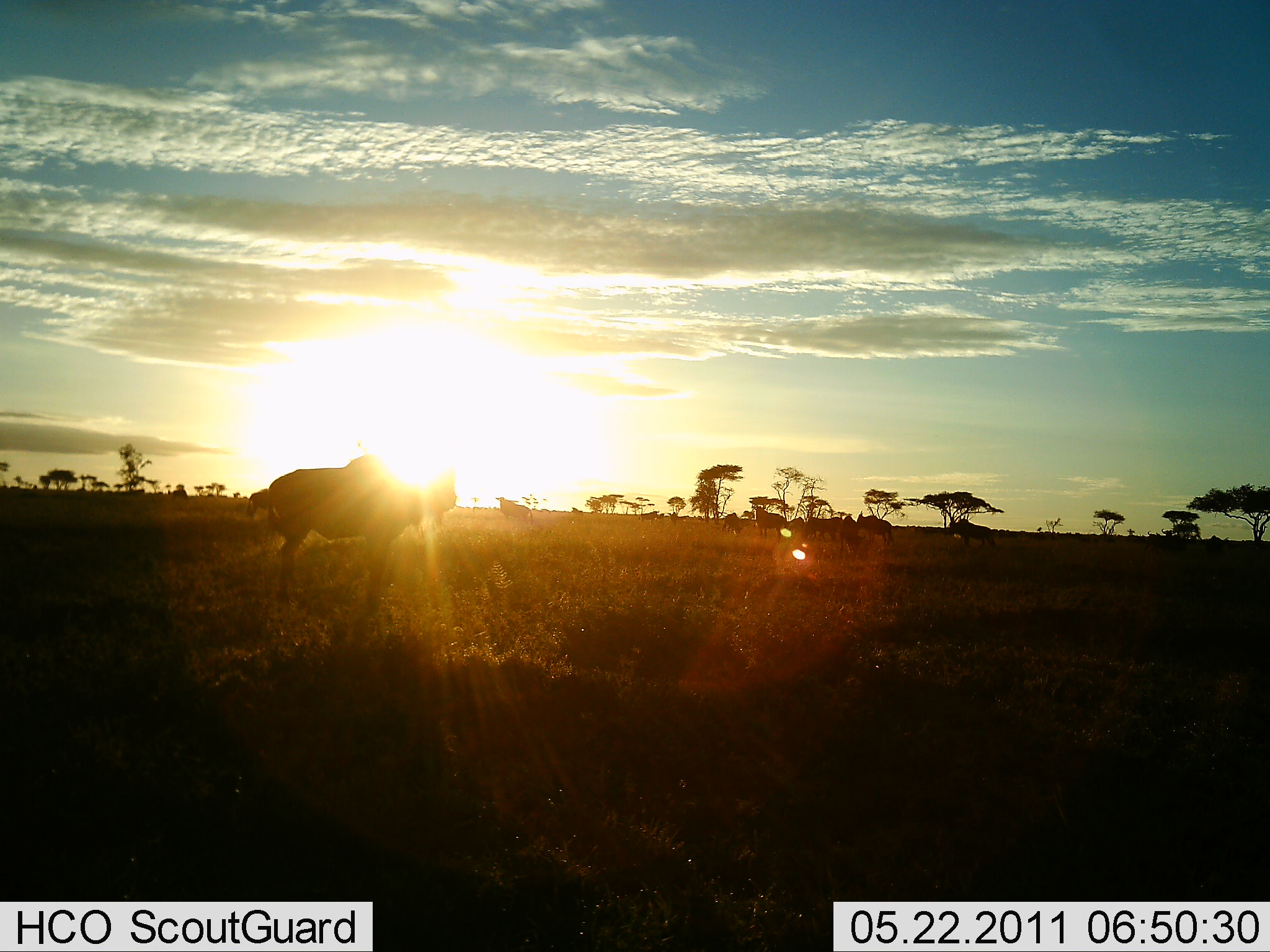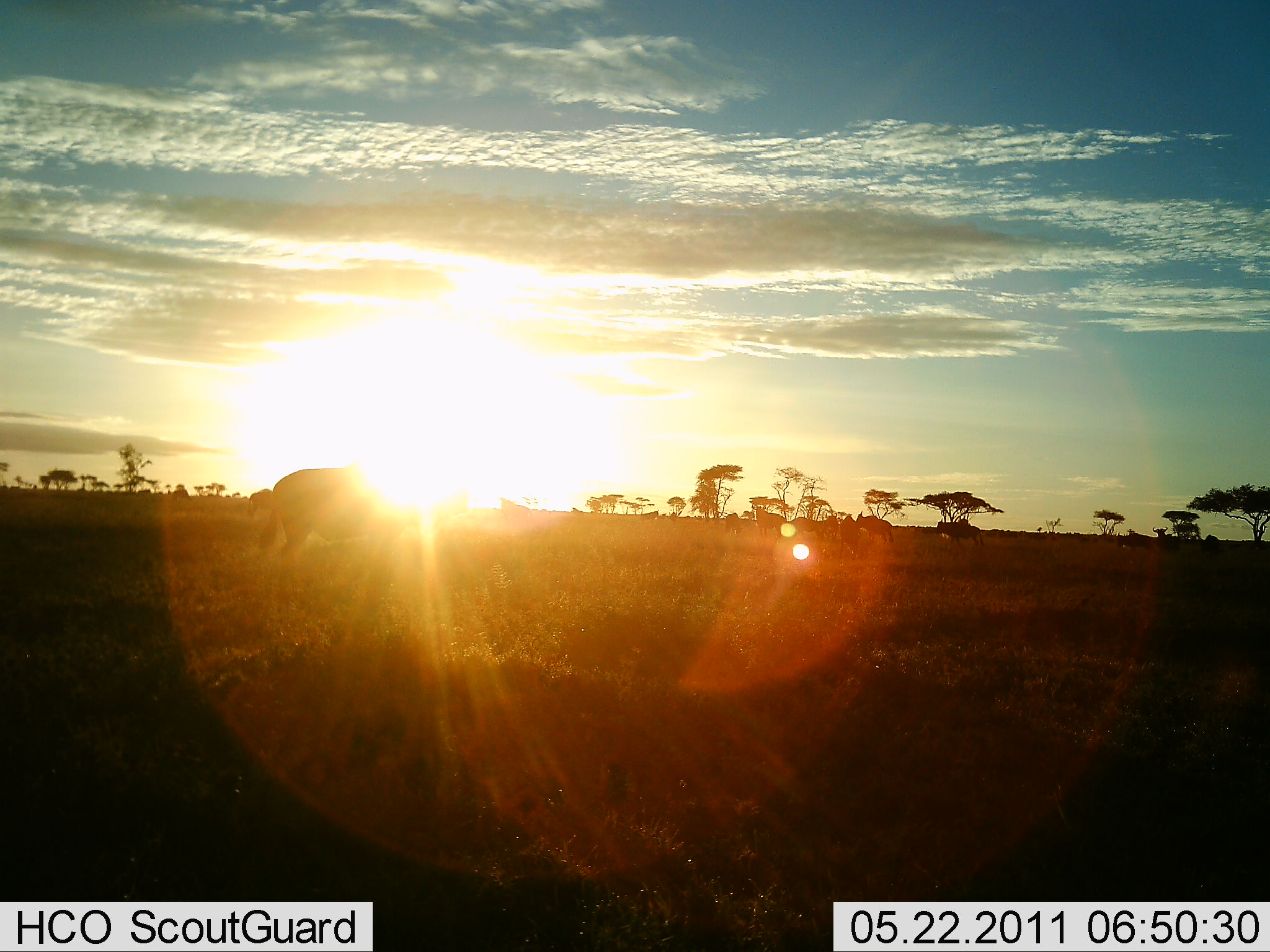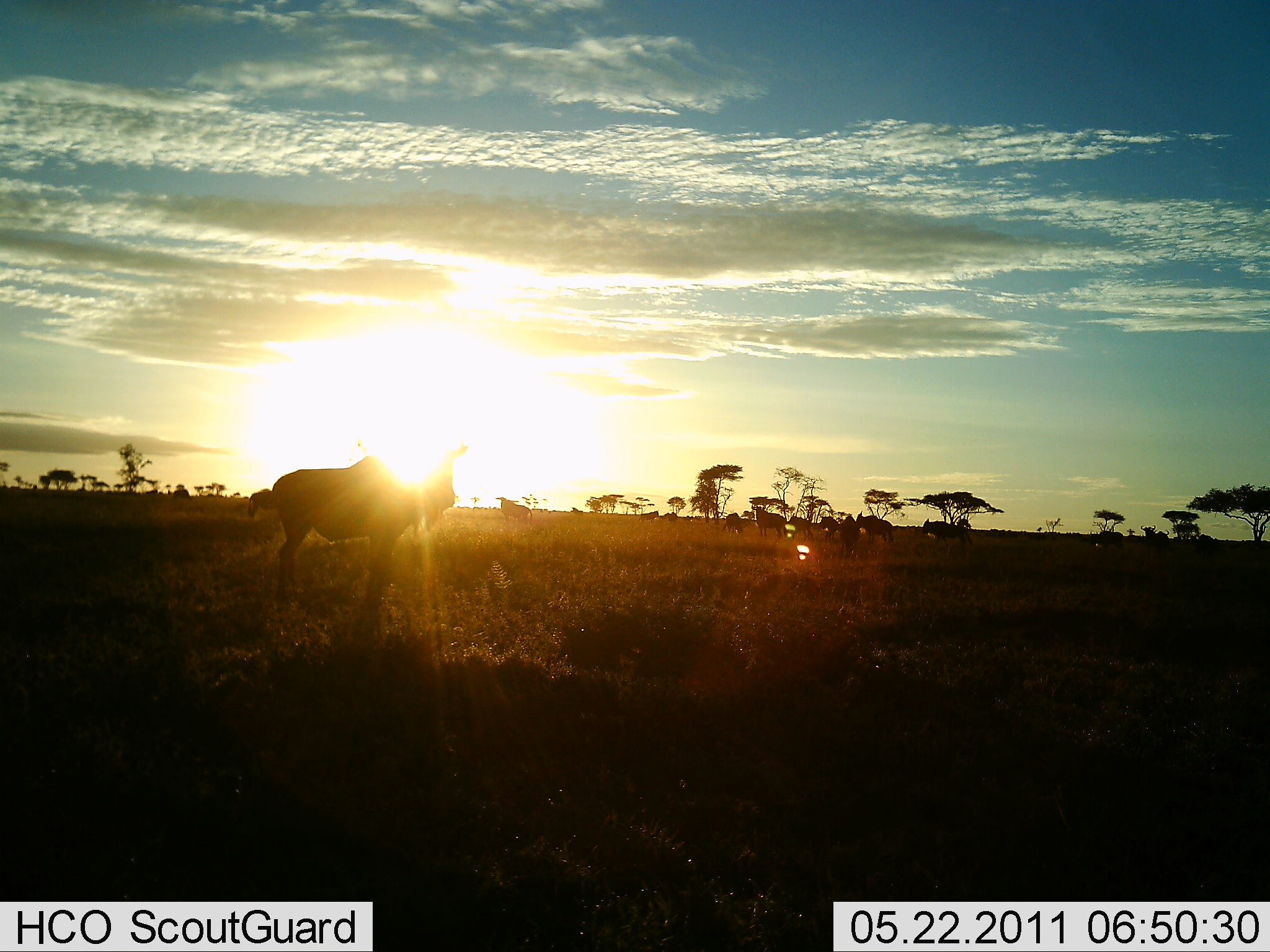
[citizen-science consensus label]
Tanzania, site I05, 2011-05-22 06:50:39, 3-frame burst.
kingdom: Animalia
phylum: Chordata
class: Mammalia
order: Artiodactyla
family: Bovidae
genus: Connochaetes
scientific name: Connochaetes taurinus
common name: blue wildebeest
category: wildebeest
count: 6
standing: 80%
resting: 7%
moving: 27%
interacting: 0%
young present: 0%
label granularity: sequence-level